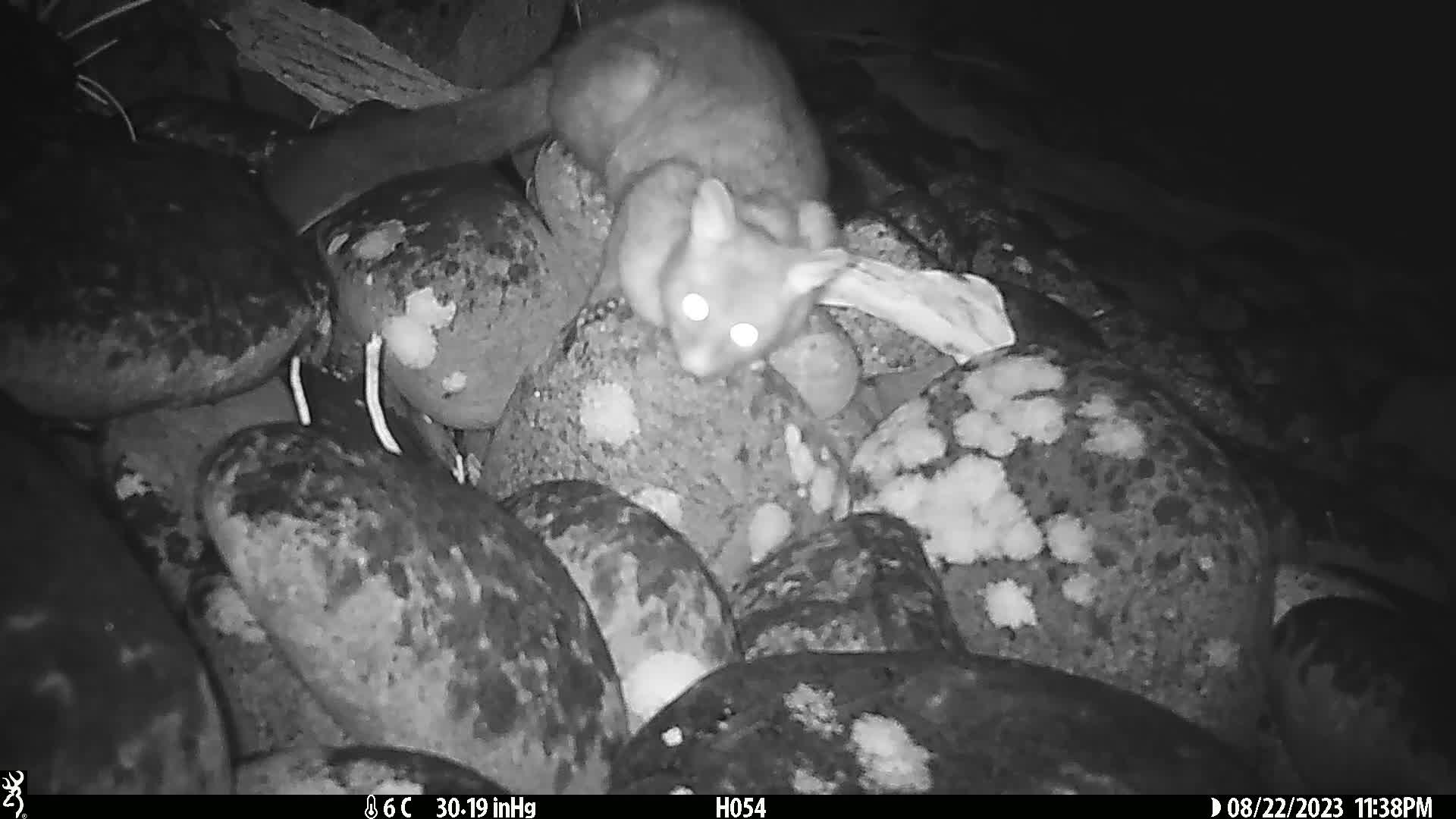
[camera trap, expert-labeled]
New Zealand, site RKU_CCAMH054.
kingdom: Animalia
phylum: Chordata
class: Mammalia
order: Diprotodontia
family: Phalangeridae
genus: Trichosurus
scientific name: Trichosurus vulpecula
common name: common brushtail possum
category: possum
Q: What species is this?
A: Possum (common brushtail possum) (Trichosurus vulpecula).